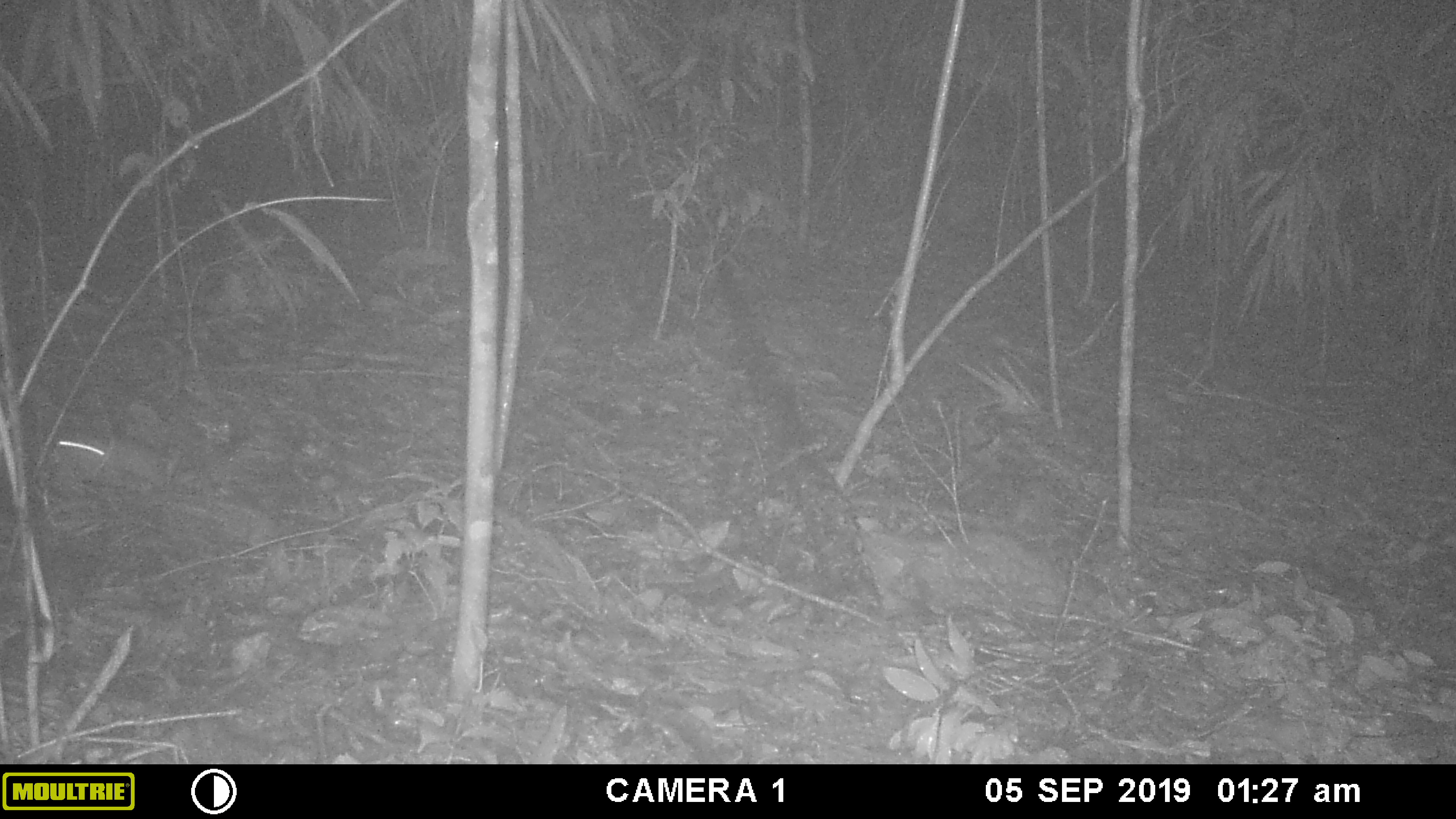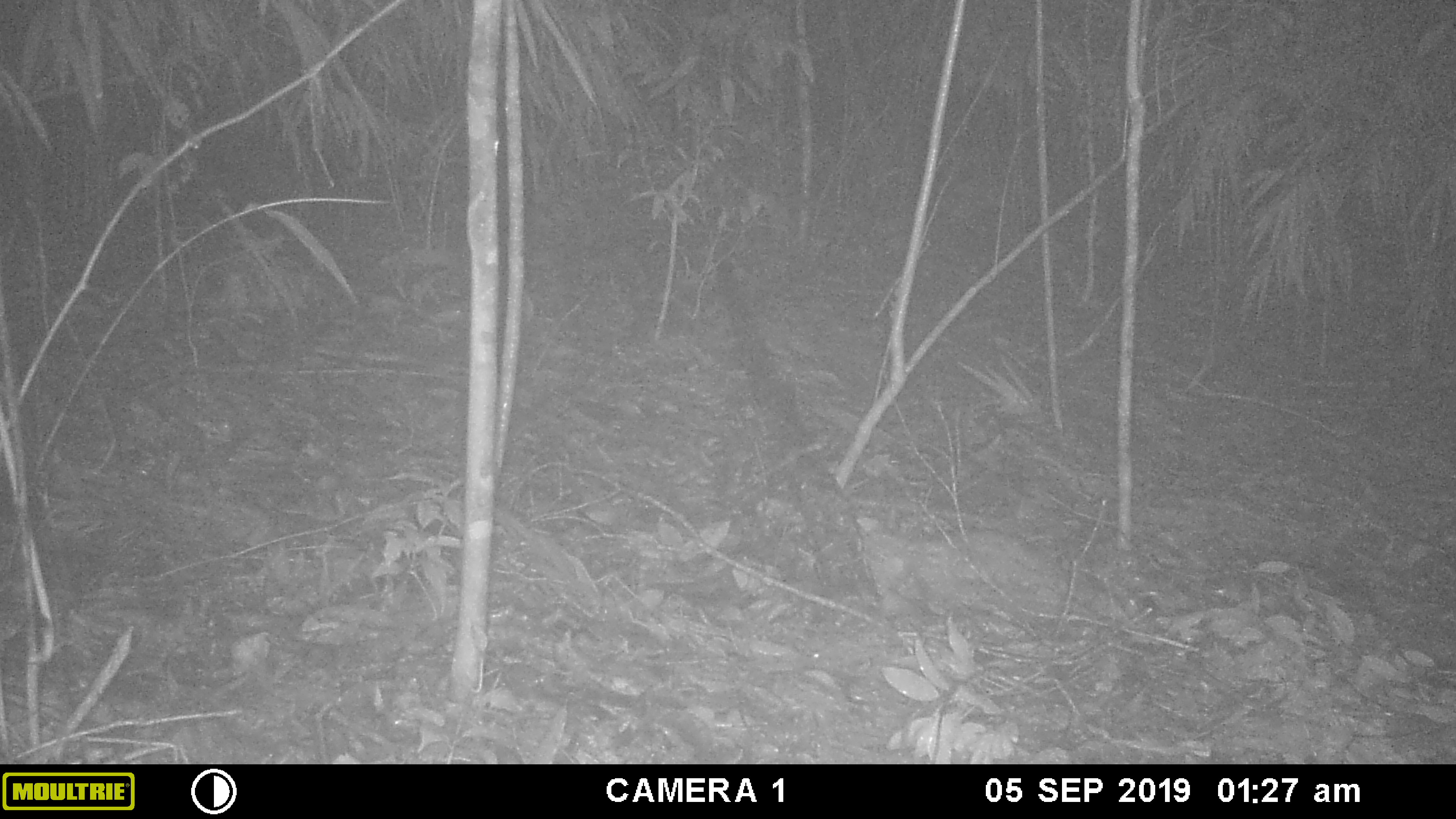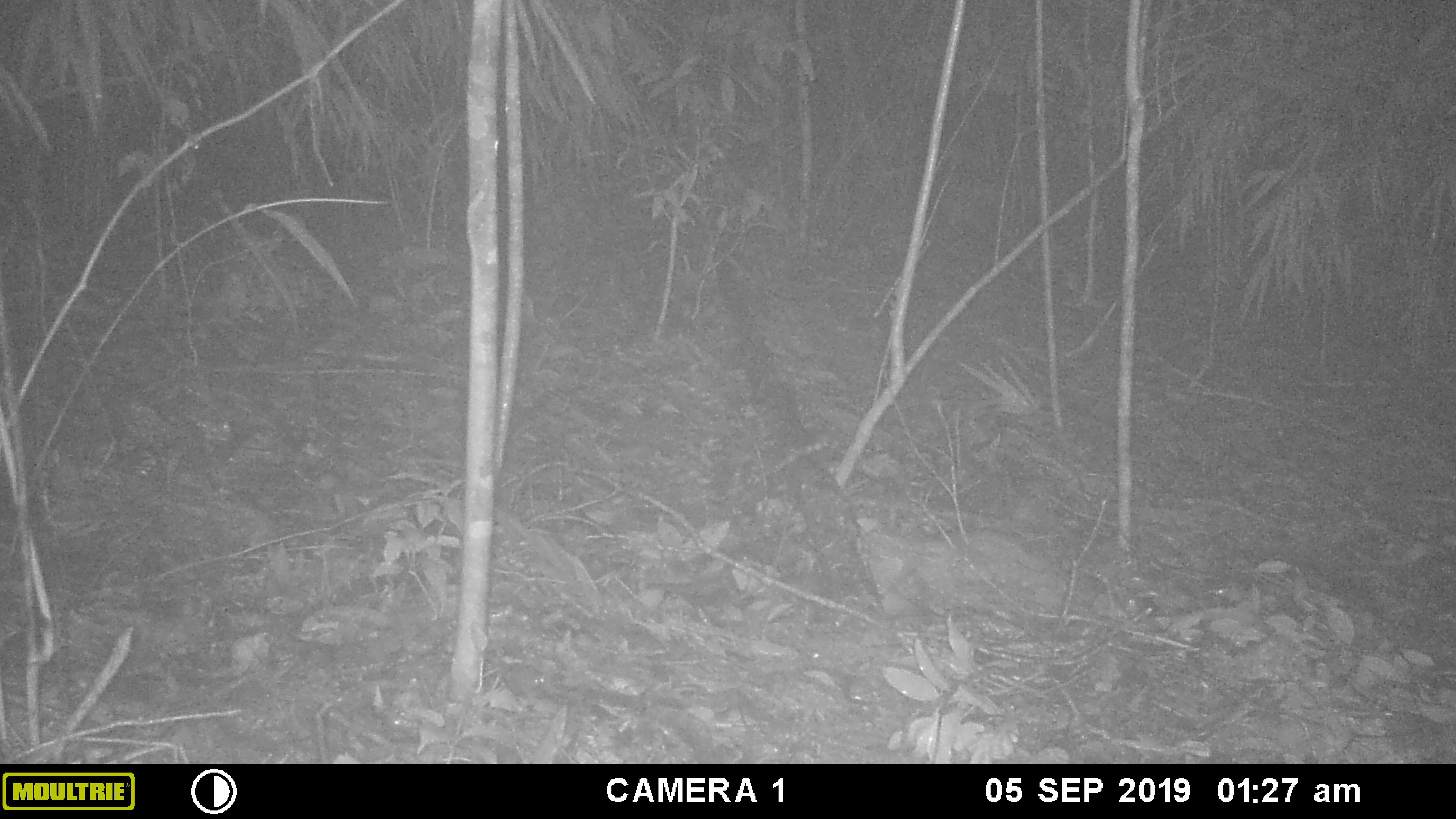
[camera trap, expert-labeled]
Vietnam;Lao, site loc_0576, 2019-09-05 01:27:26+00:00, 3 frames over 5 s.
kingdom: Animalia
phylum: Chordata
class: Mammalia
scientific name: Mammalia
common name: mammal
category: unidentified small mammal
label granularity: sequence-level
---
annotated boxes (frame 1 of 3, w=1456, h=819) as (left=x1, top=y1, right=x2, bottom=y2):
unidentified small mammal: (left=51, top=434, right=169, bottom=487)